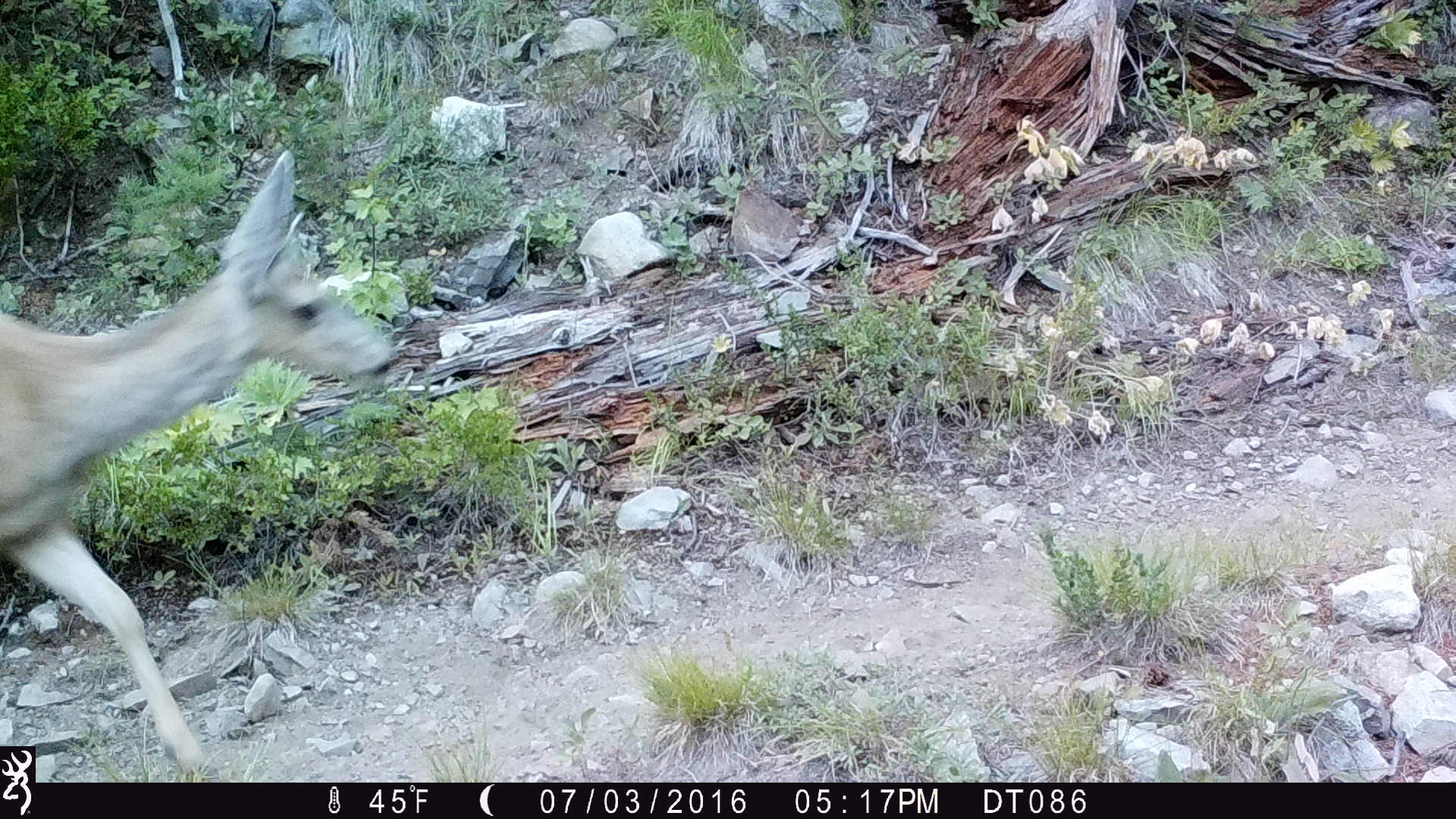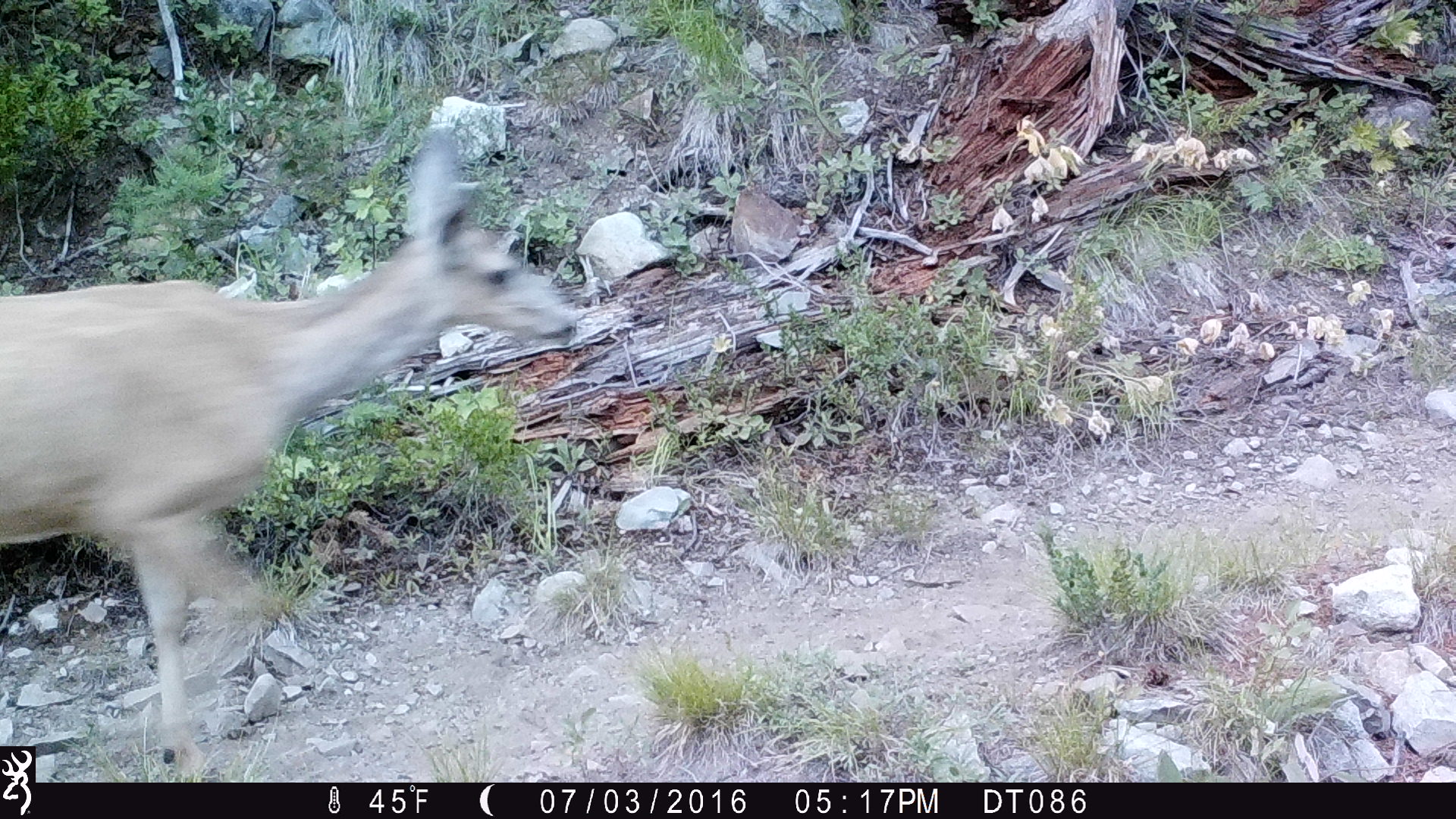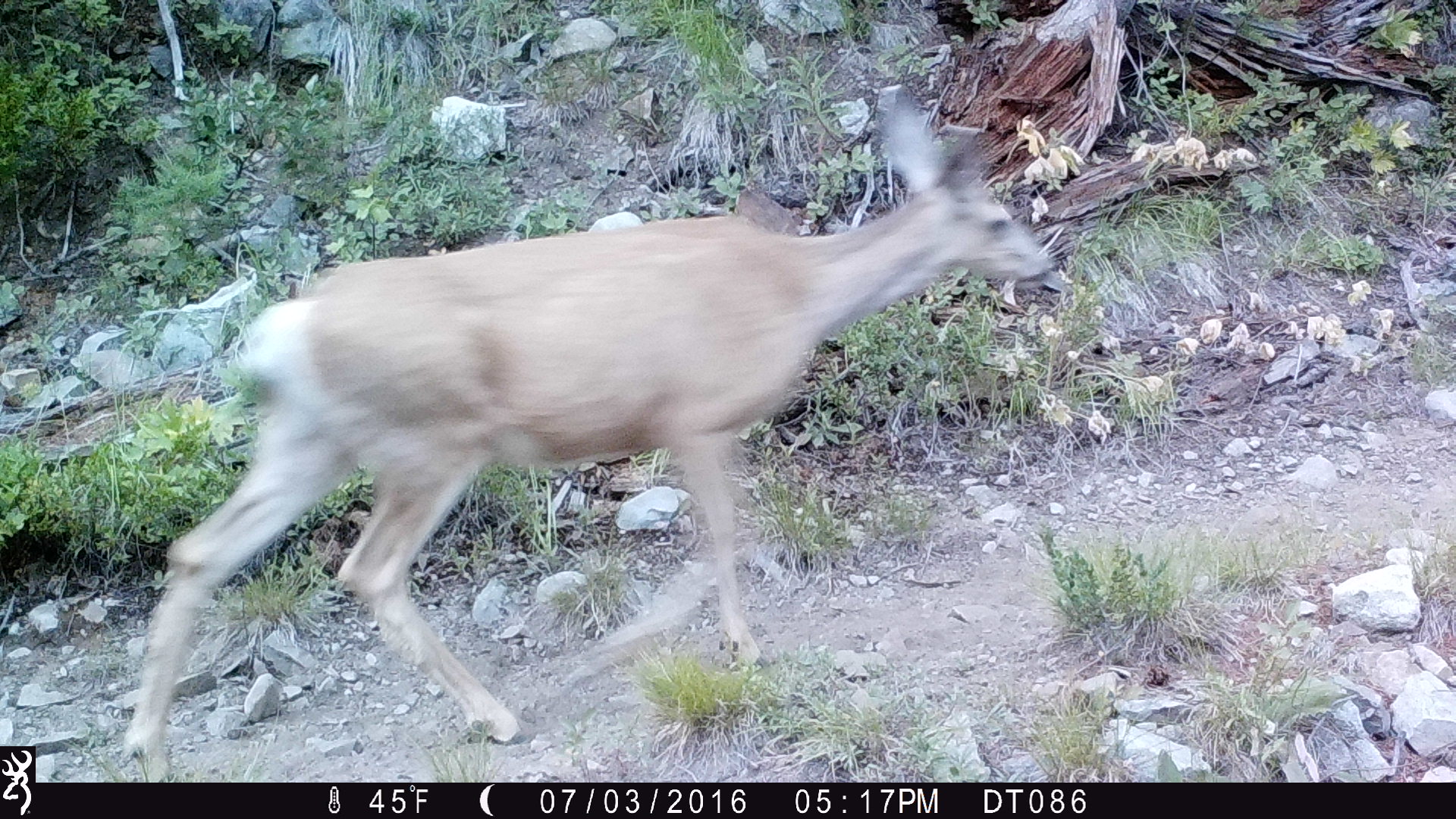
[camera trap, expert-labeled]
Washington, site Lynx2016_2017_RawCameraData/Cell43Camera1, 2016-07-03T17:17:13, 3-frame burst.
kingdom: Animalia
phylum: Chordata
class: Mammalia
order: Artiodactyla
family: Cervidae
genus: Odocoileus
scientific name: Odocoileus hemionus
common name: mule deer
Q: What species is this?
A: Odocoileus hemionus (mule deer).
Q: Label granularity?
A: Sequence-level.